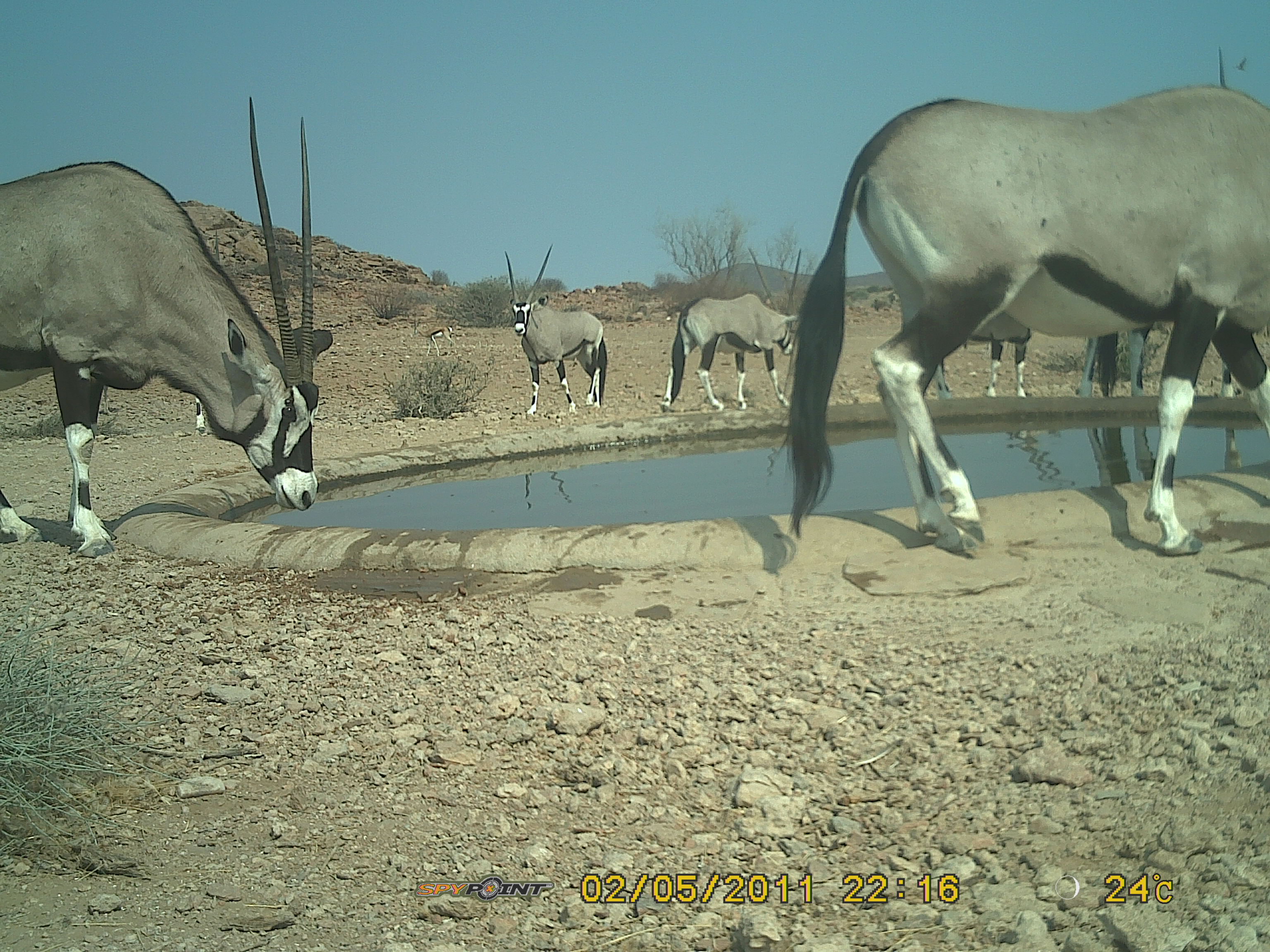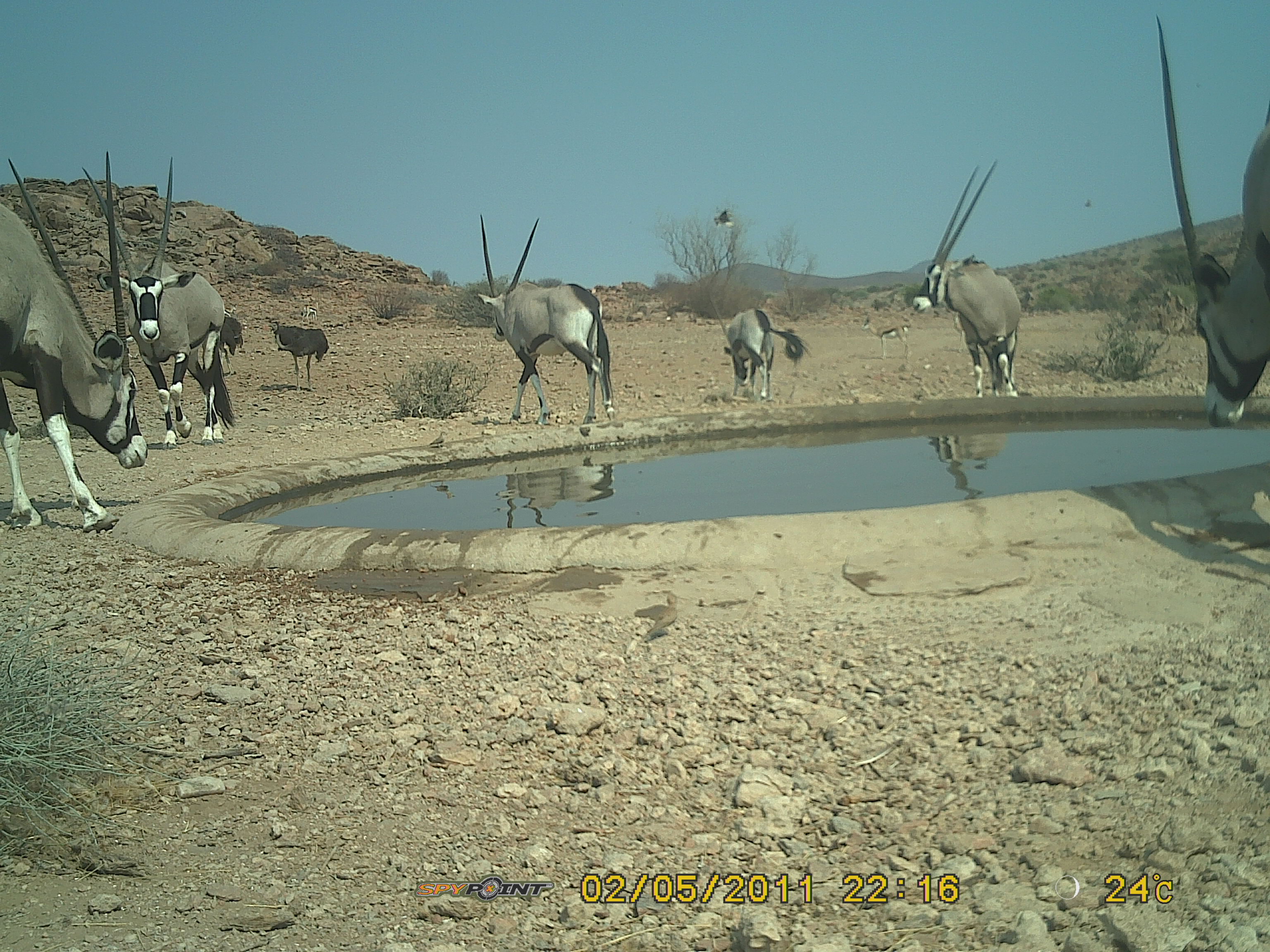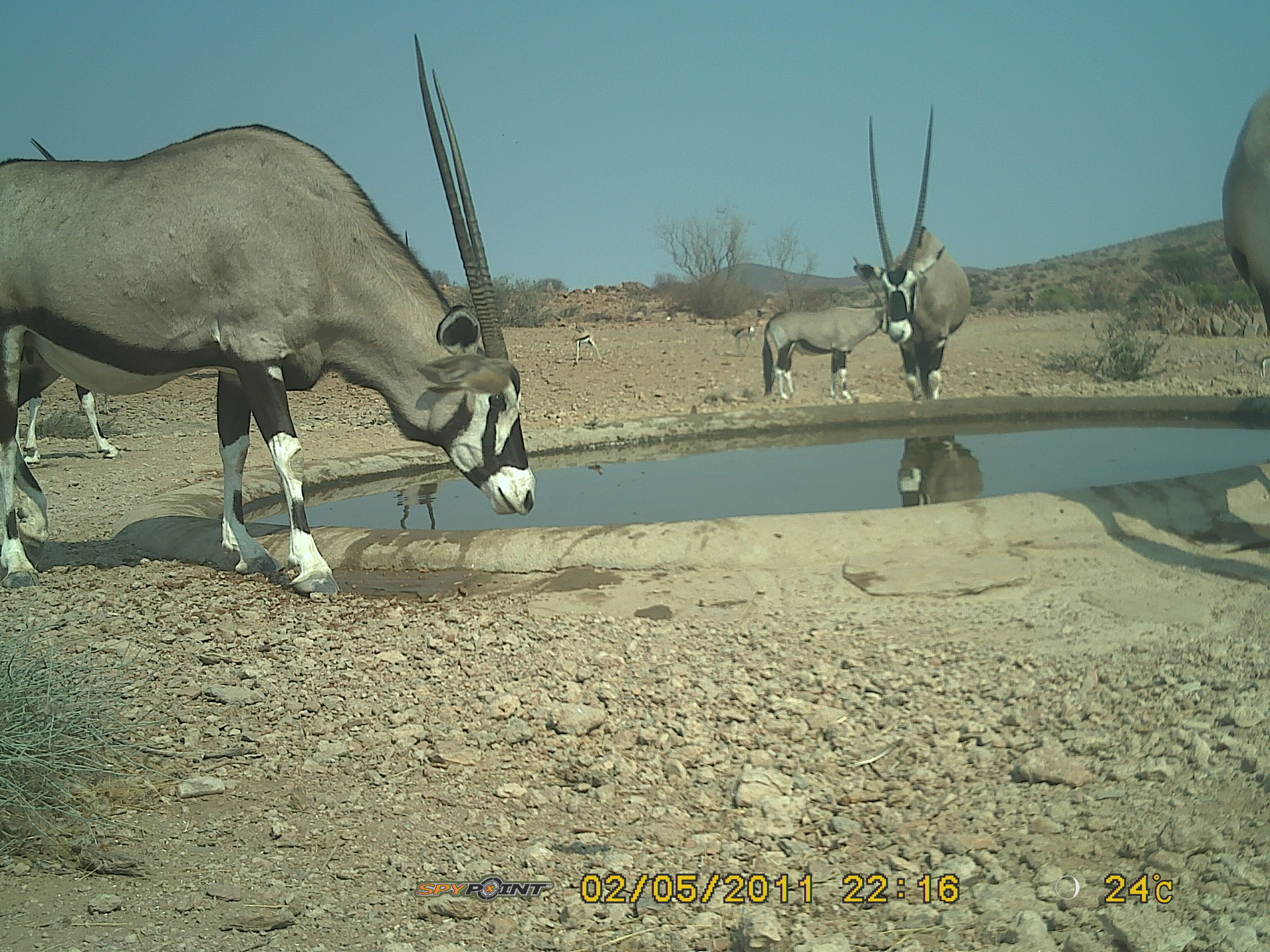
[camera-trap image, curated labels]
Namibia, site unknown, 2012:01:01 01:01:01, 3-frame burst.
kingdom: Animalia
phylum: Chordata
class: Mammalia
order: Artiodactyla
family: Bovidae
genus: Oryx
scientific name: Oryx gazella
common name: gemsbok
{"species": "Oryx gazella (gemsbok)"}